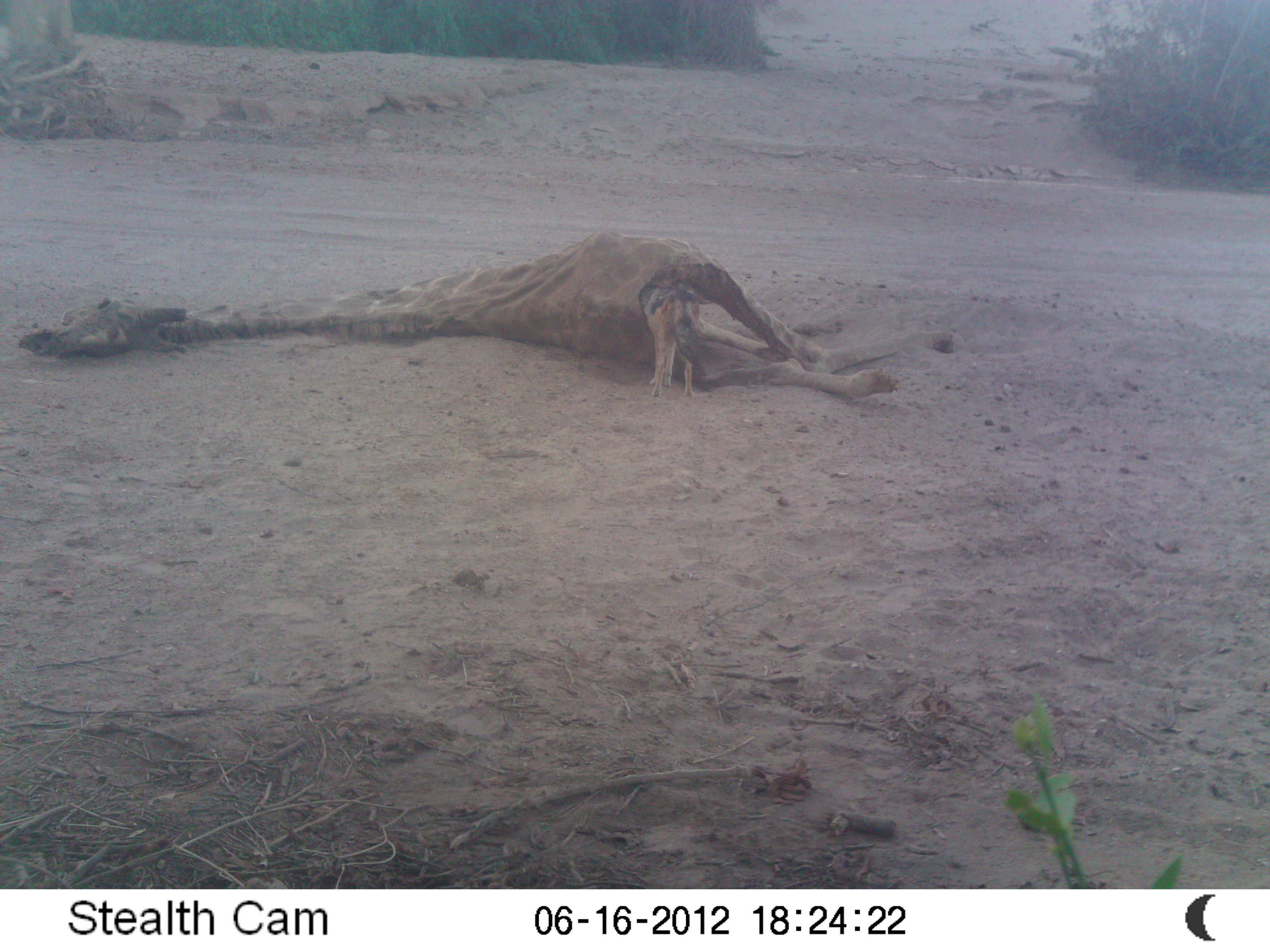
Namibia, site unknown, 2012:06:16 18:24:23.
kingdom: Animalia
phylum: Chordata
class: Mammalia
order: Carnivora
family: Canidae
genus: Lupulella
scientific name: Lupulella mesomelas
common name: black-backed jackal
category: canis mesomelas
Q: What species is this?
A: Canis mesomelas (black-backed jackal) (Lupulella mesomelas).